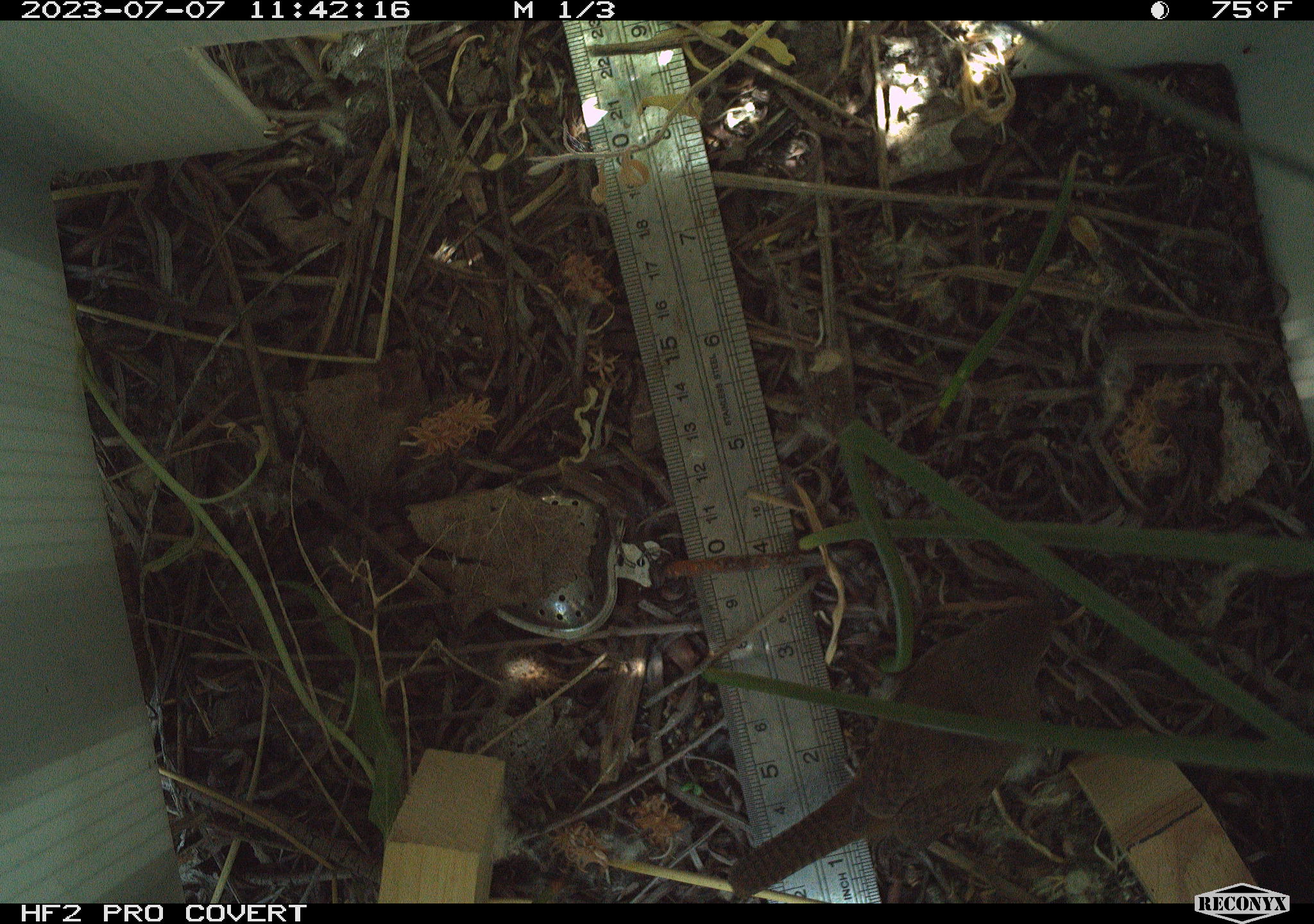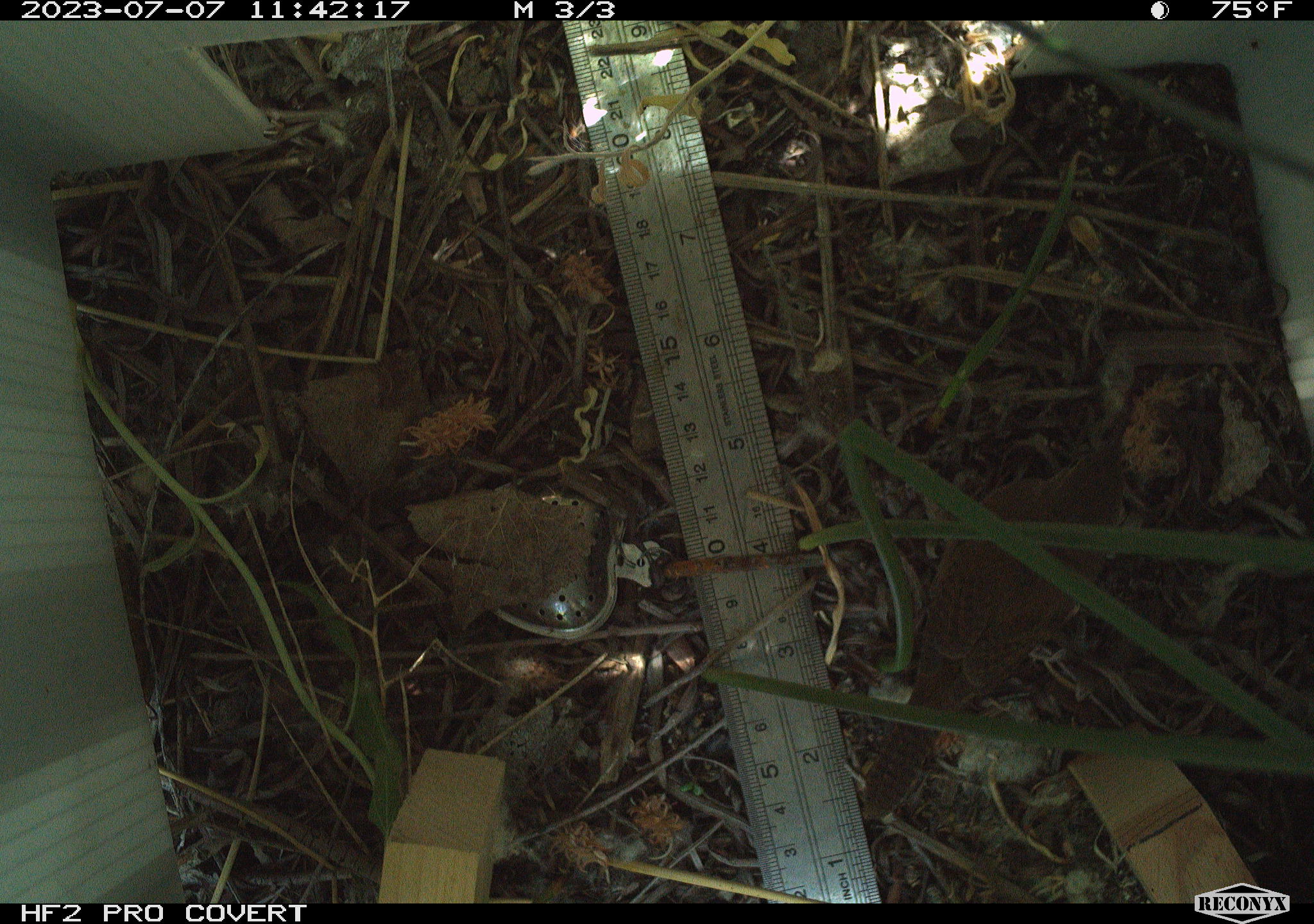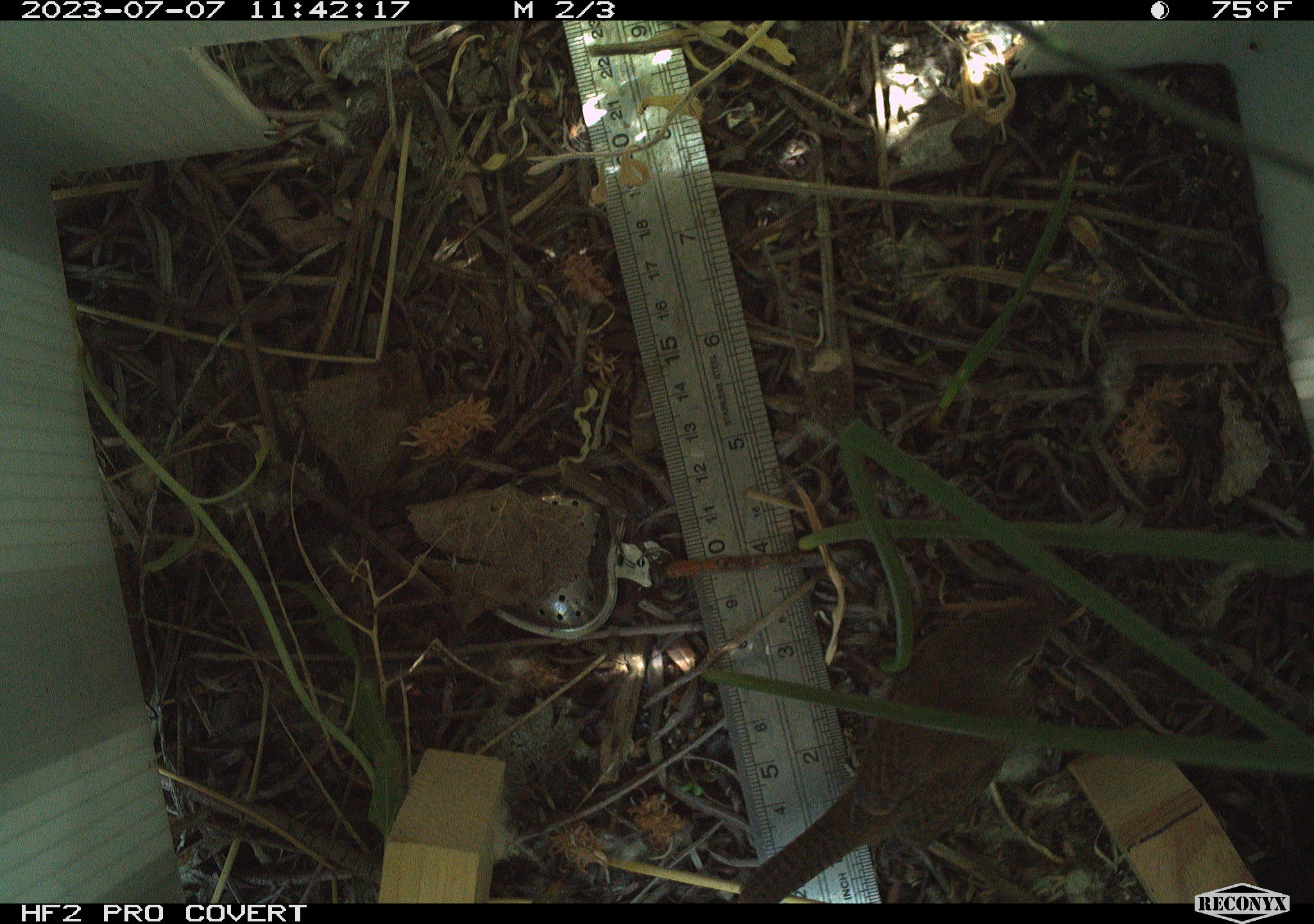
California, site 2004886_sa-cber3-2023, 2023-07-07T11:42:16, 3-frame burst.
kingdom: Animalia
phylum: Chordata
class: Aves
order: Passeriformes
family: Troglodytidae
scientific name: Troglodytidae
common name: wren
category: troglodytidae family